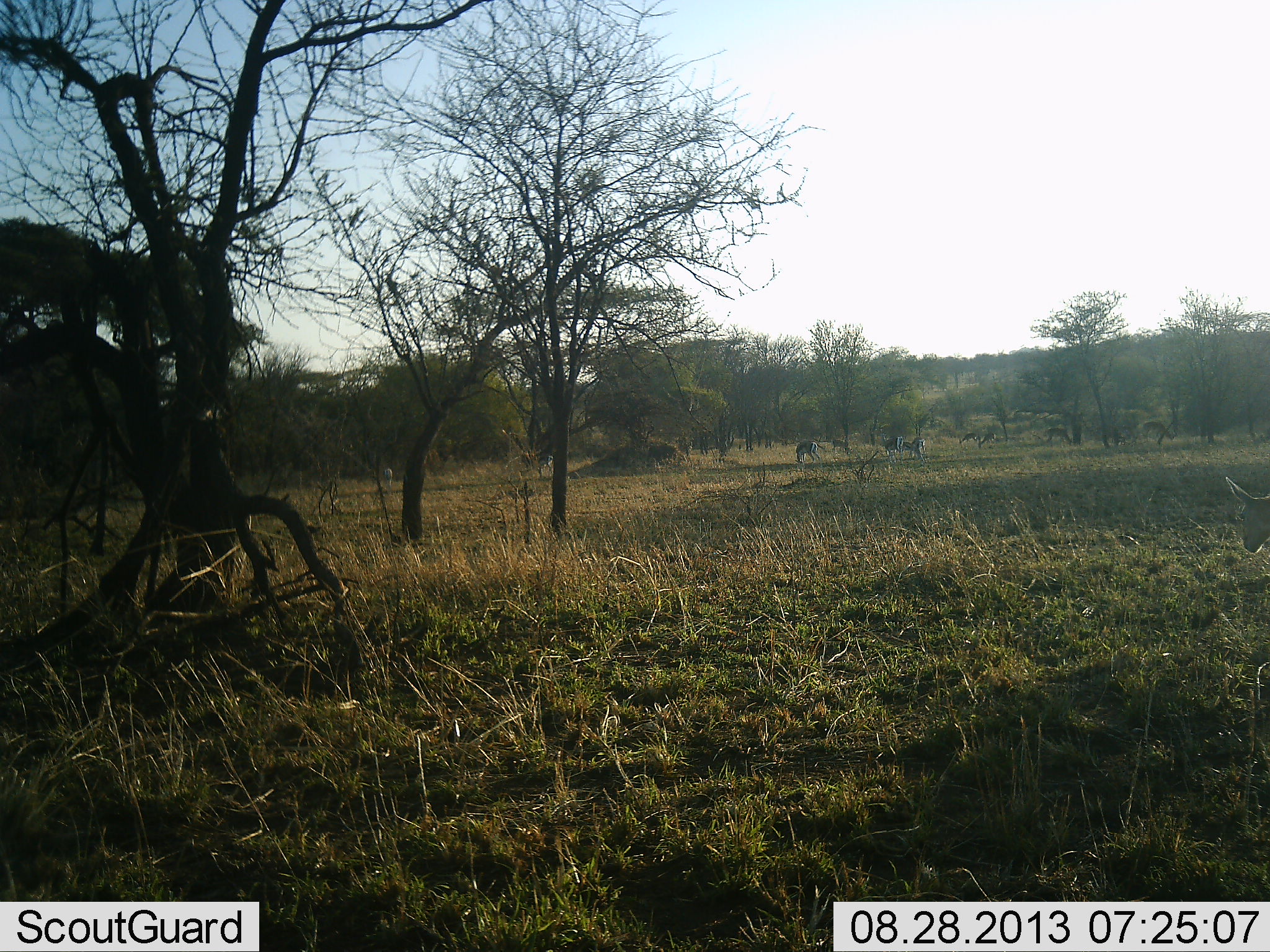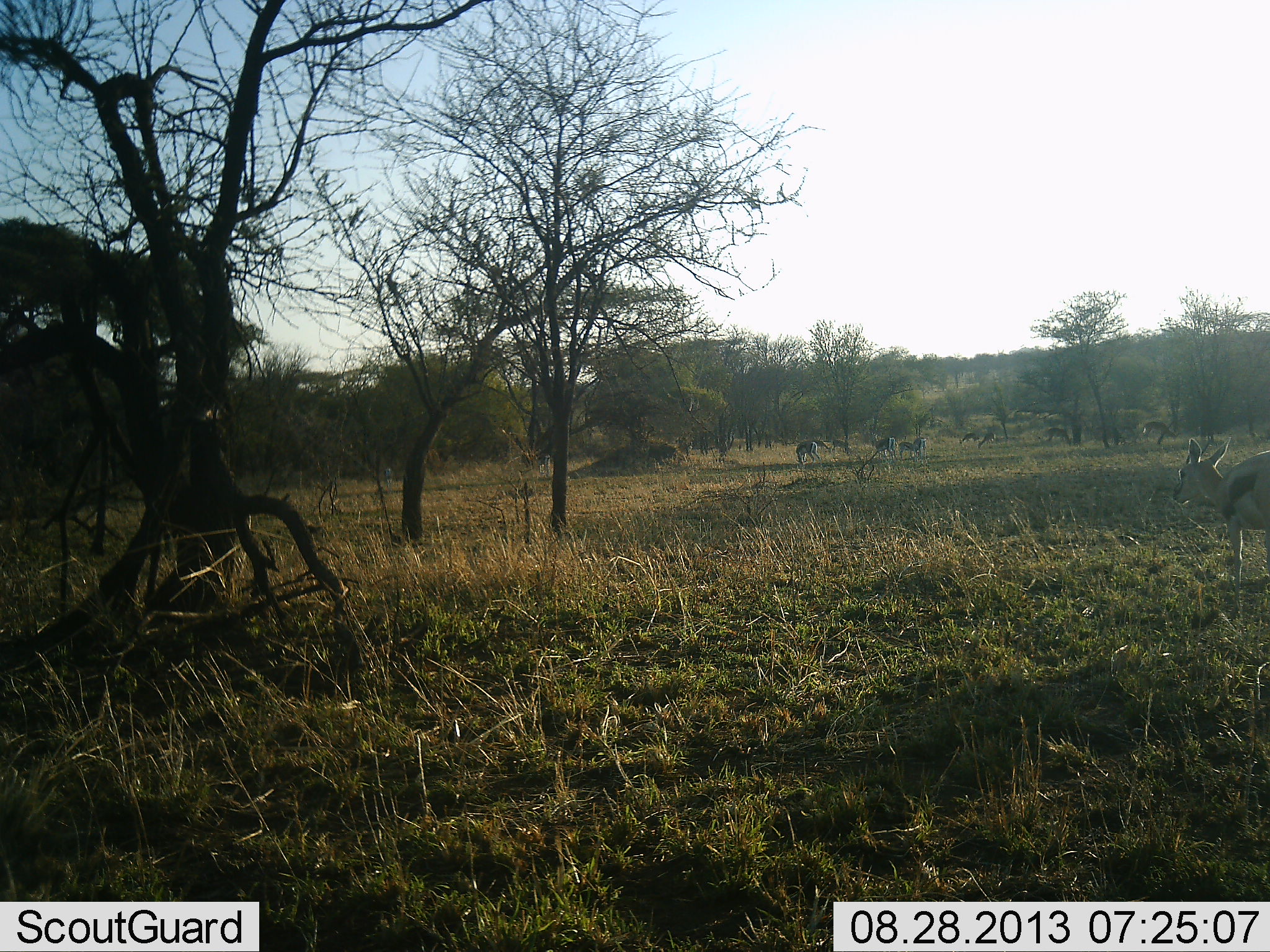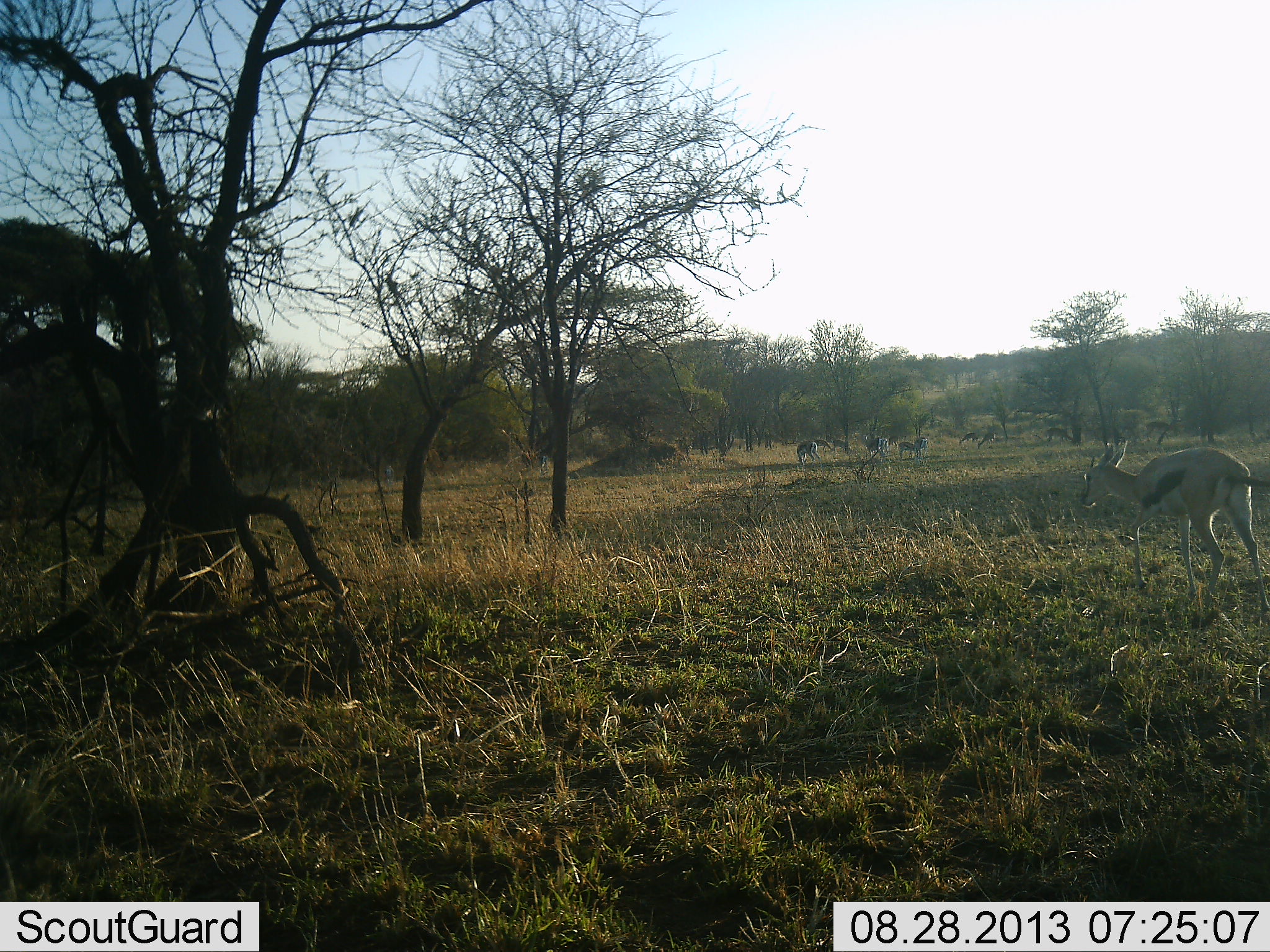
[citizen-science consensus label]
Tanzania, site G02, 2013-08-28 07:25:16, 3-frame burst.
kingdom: Animalia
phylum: Chordata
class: Mammalia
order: Artiodactyla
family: Bovidae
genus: Eudorcas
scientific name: Eudorcas thomsonii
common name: thomson's gazelle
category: gazellethomsons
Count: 8.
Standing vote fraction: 25%.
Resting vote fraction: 0%.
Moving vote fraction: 92%.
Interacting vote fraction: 0%.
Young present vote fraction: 0%.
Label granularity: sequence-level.